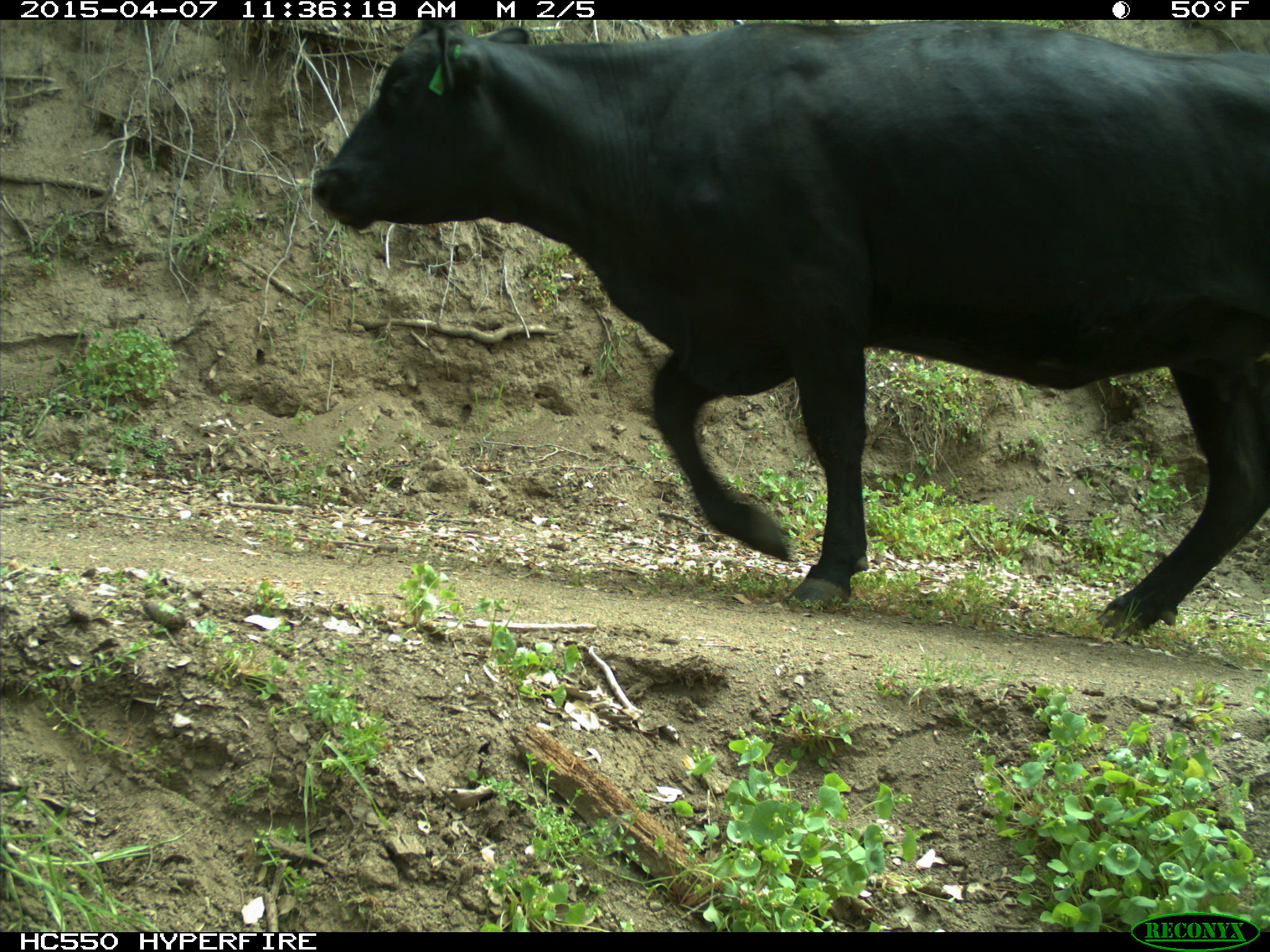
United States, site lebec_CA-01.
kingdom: Animalia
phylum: Chordata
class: Mammalia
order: Artiodactyla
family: Bovidae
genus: Bos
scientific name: Bos taurus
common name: domestic cow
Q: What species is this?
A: Bos taurus (domestic cow).